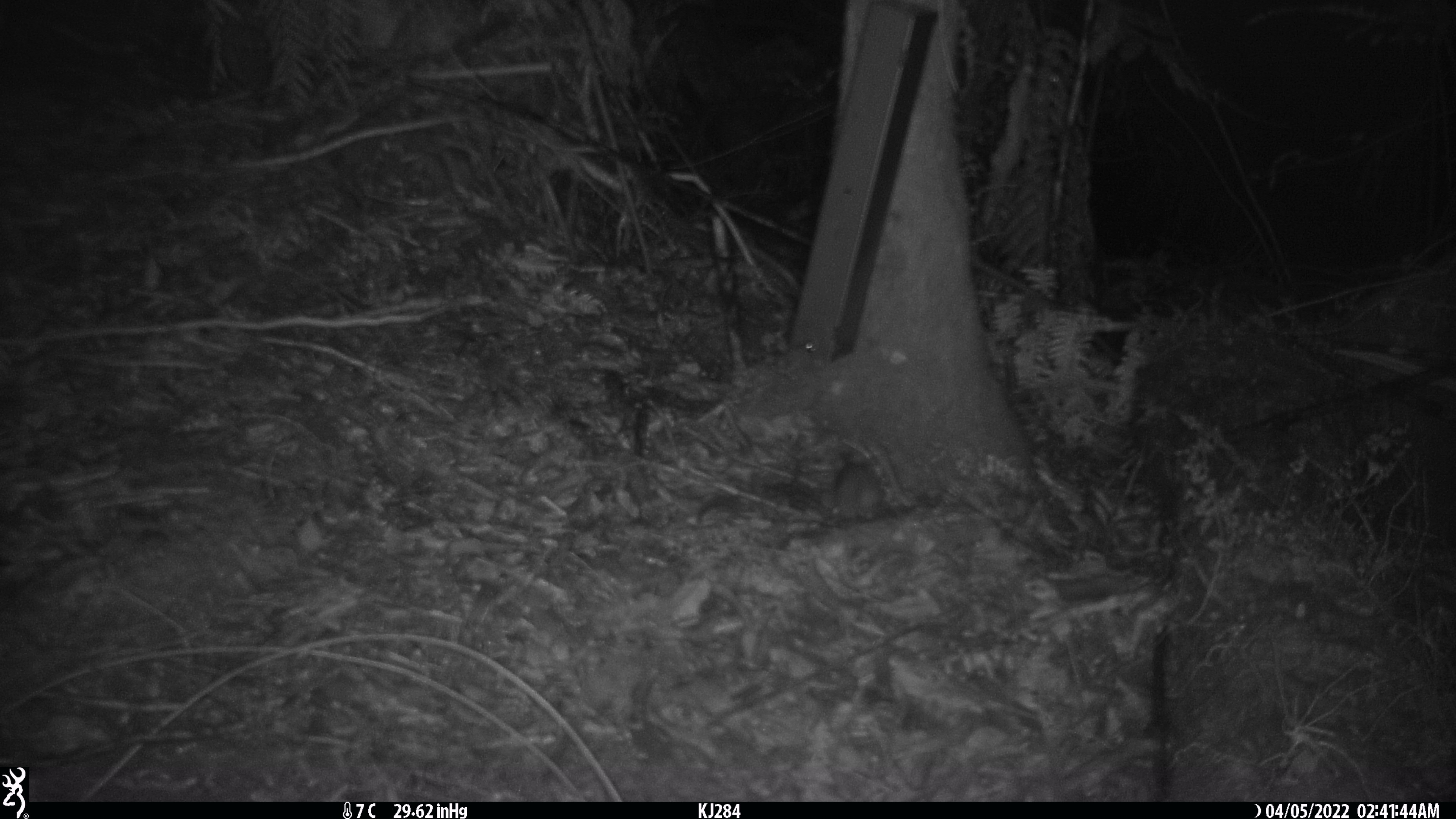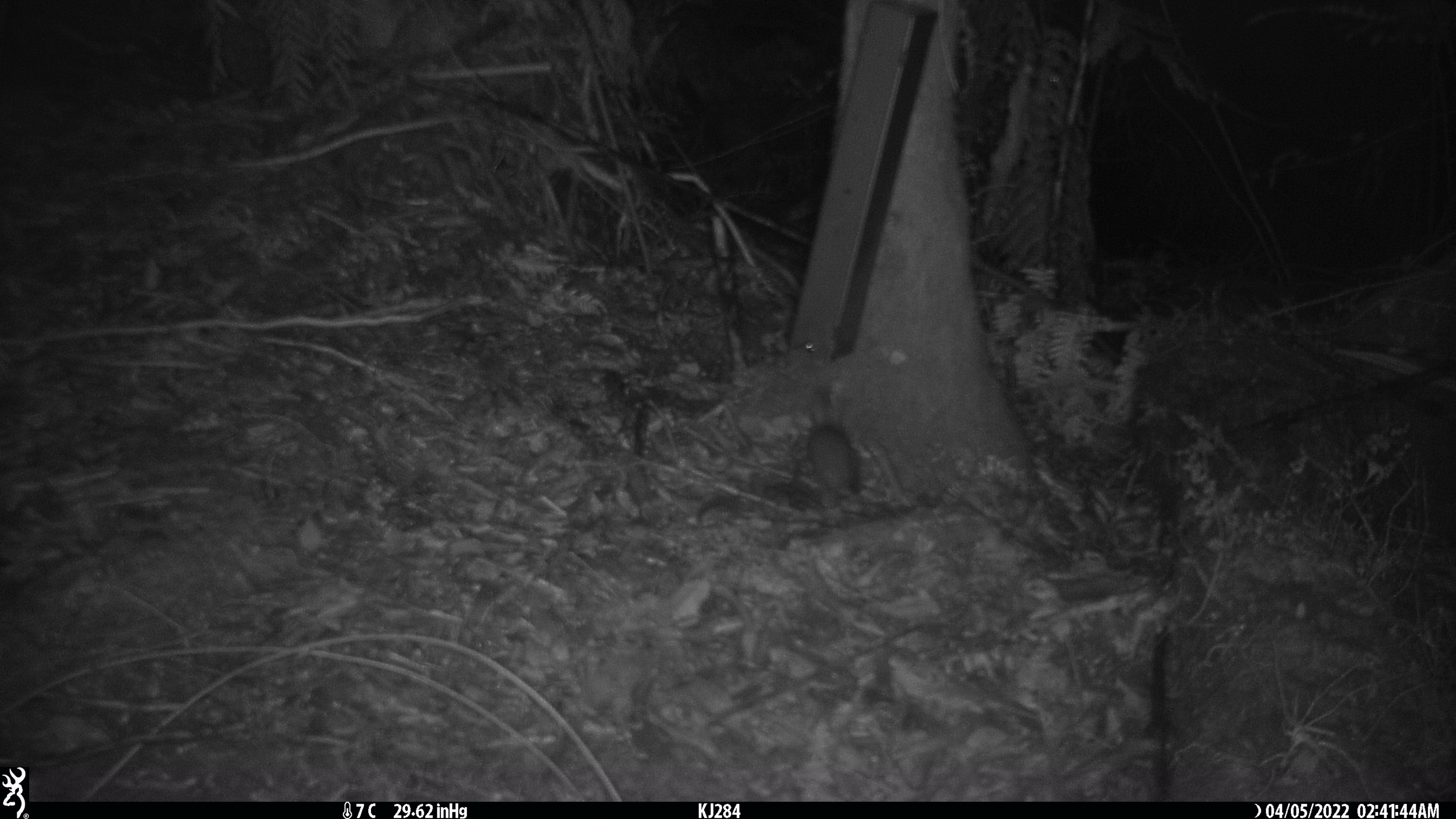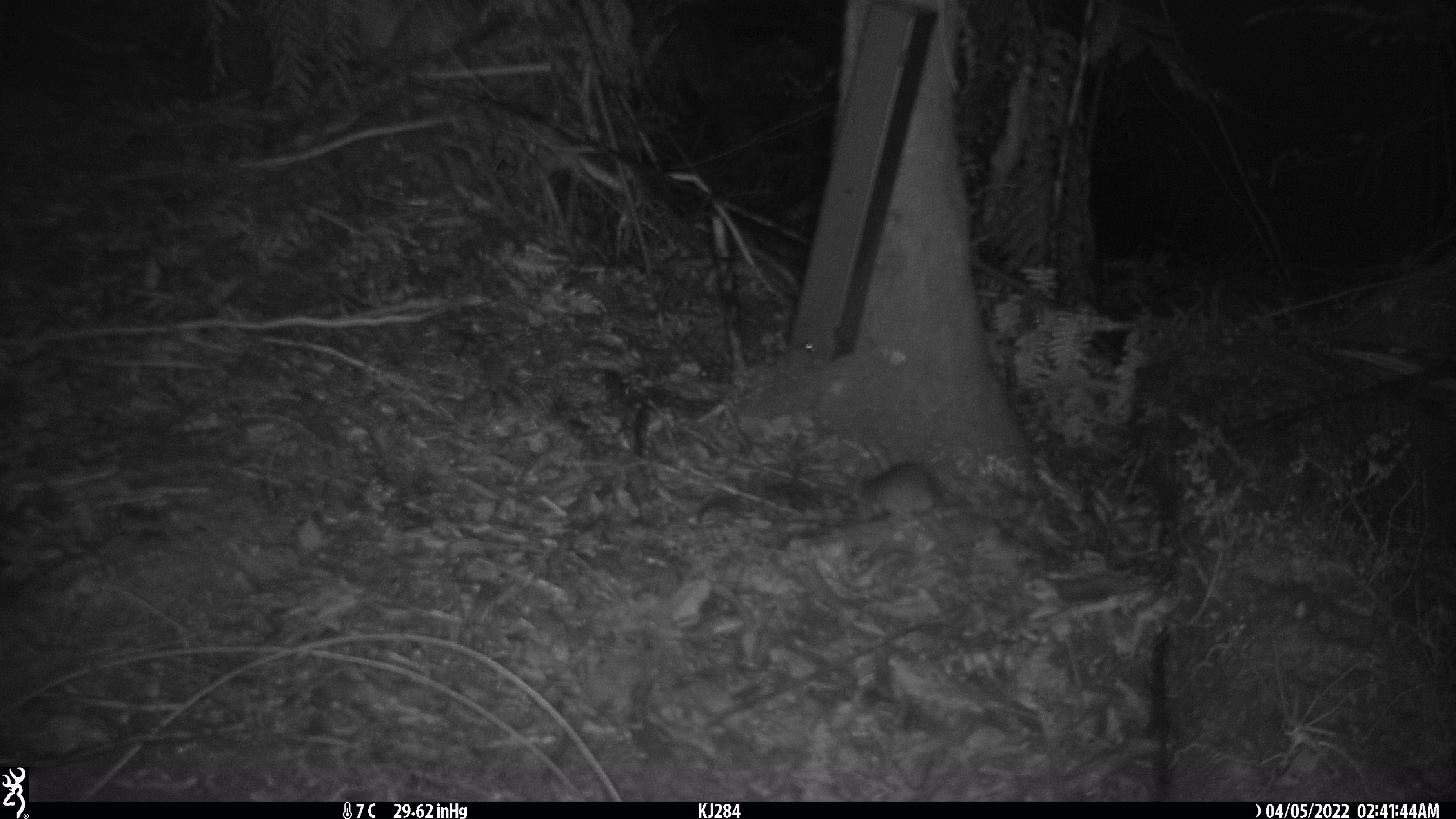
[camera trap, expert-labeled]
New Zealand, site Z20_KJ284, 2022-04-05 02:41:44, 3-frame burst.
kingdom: Animalia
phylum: Chordata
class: Mammalia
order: Rodentia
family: Muridae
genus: Rattus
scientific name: Rattus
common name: rat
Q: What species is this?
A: Rat (Rattus).